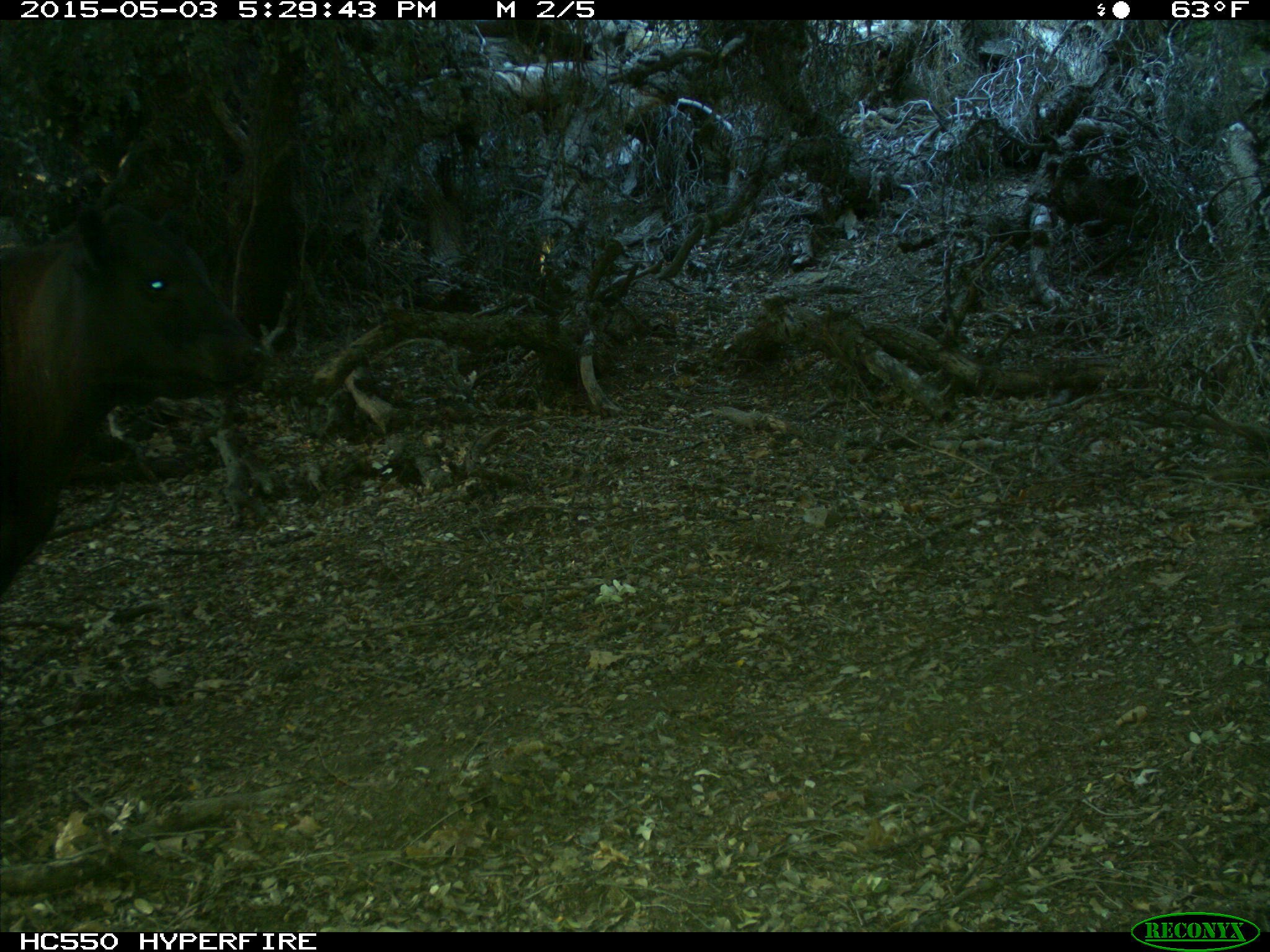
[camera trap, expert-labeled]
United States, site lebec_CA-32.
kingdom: Animalia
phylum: Chordata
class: Mammalia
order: Artiodactyla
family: Bovidae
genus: Bos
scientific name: Bos taurus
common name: domestic cow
Bos taurus (domestic cow).